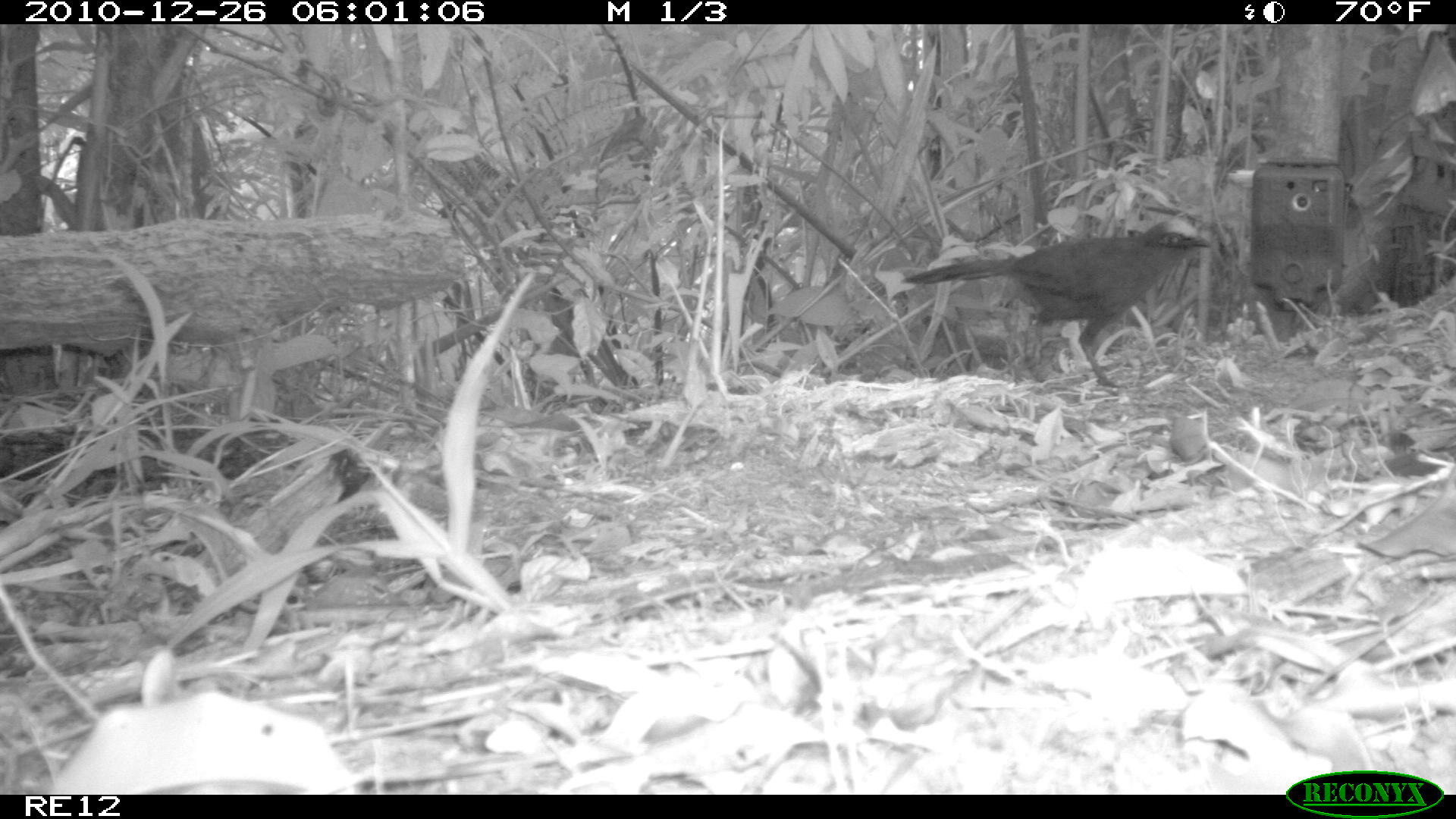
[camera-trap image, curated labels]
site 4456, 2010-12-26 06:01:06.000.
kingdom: Animalia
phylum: Chordata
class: Aves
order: Cuculiformes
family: Cuculidae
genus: Coua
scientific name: Coua serriana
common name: red-breasted coua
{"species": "Coua serriana (red-breasted coua)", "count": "1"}